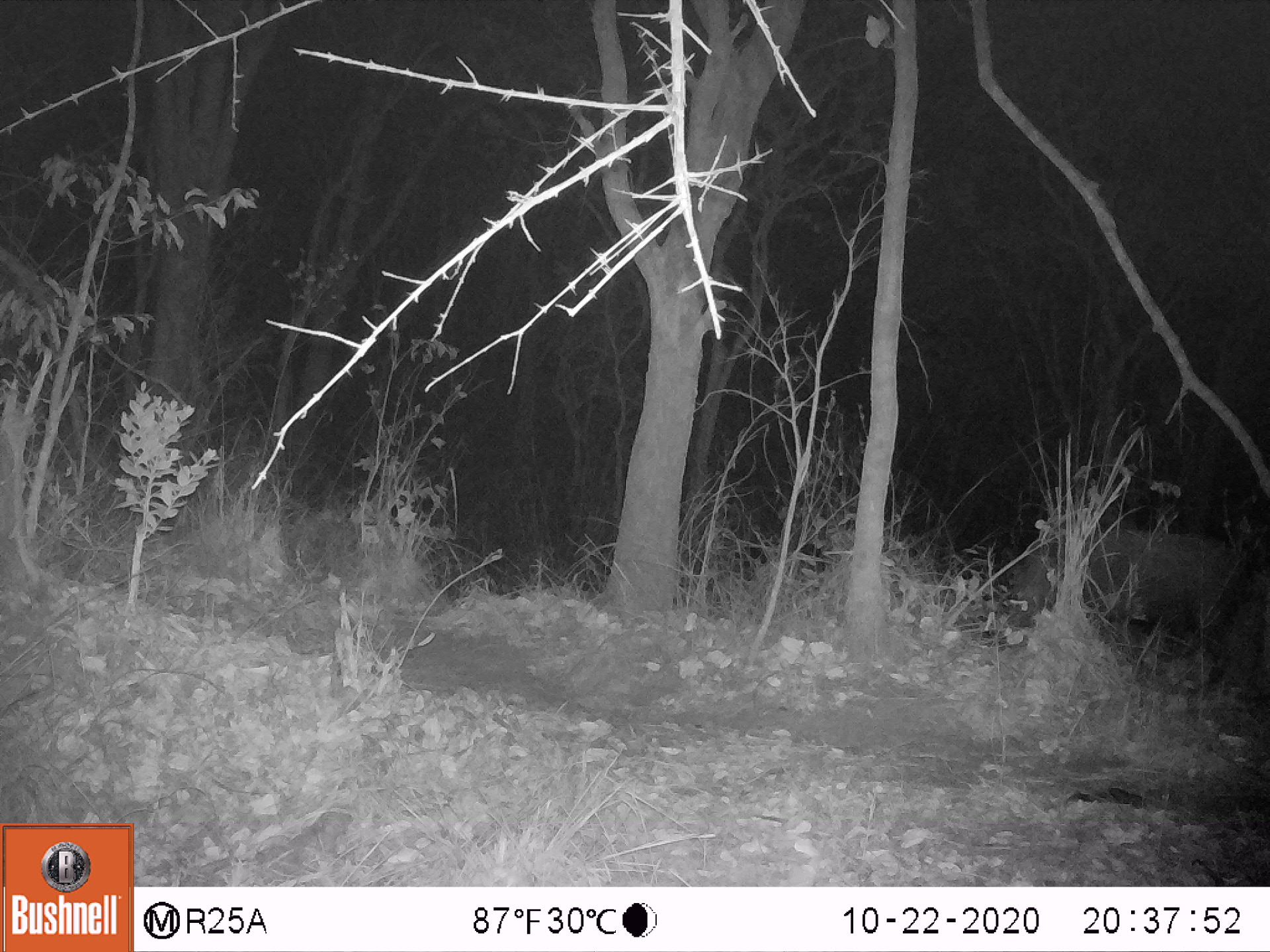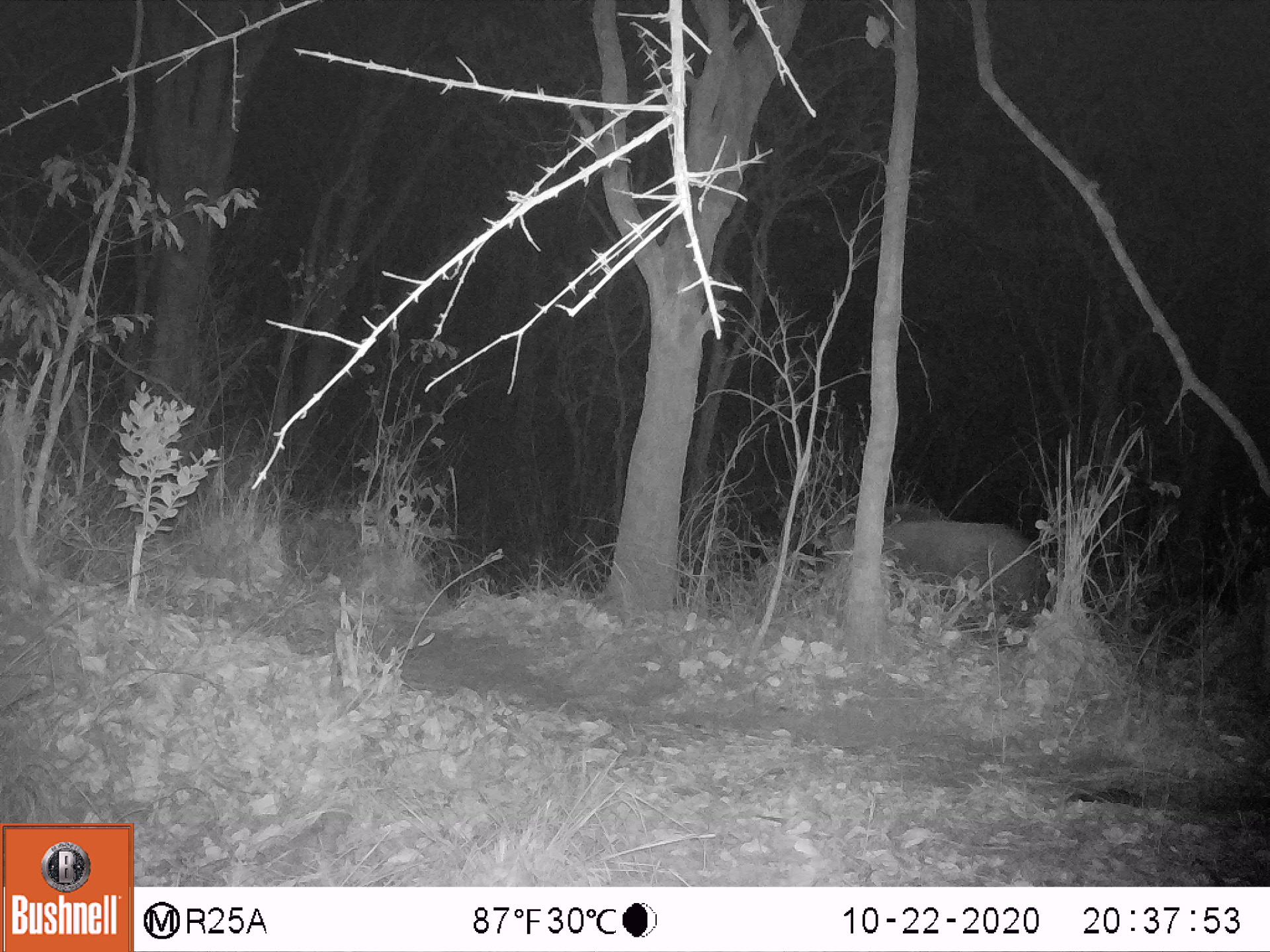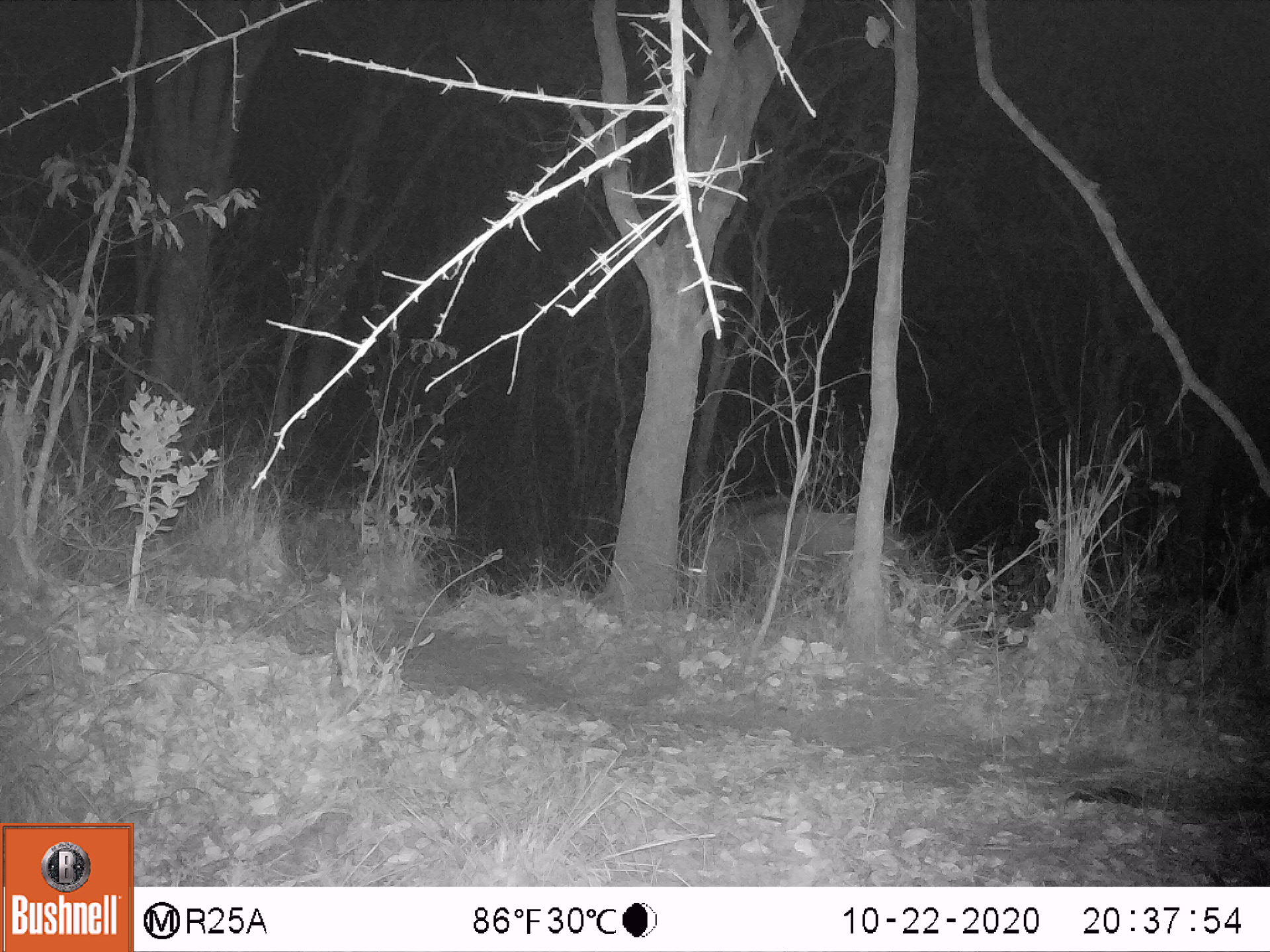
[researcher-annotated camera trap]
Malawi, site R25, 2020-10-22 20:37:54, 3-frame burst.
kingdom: Animalia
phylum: Chordata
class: Mammalia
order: Artiodactyla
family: Suidae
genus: Potamochoerus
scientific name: Potamochoerus larvatus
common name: bushpig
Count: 1.